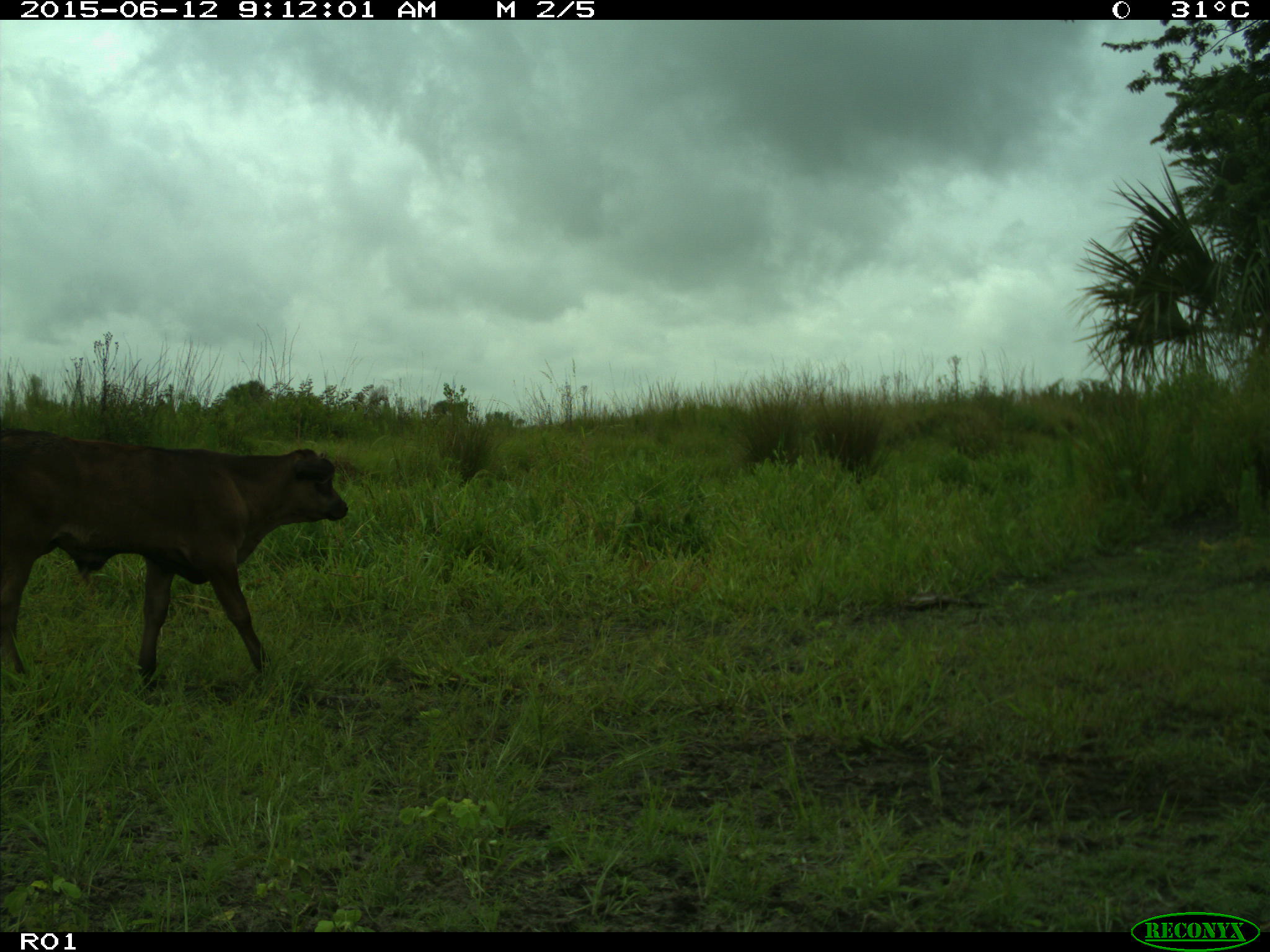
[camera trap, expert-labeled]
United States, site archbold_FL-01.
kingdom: Animalia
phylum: Chordata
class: Mammalia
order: Artiodactyla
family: Bovidae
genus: Bos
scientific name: Bos taurus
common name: domestic cow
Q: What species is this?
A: Bos taurus (domestic cow).